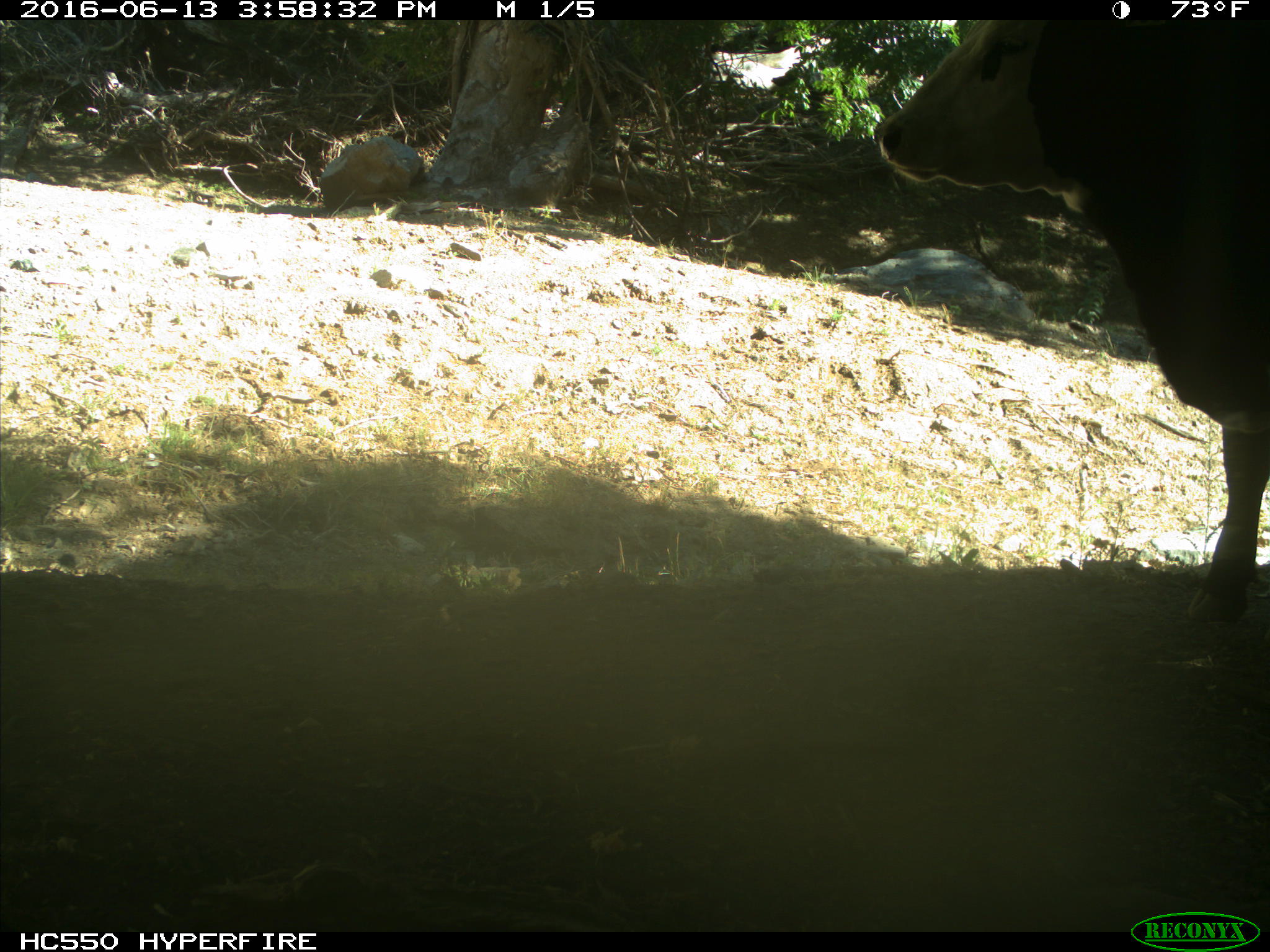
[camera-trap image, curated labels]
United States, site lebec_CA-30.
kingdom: Animalia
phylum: Chordata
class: Mammalia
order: Artiodactyla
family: Bovidae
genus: Bos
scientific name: Bos taurus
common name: domestic cow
Bos taurus (domestic cow).